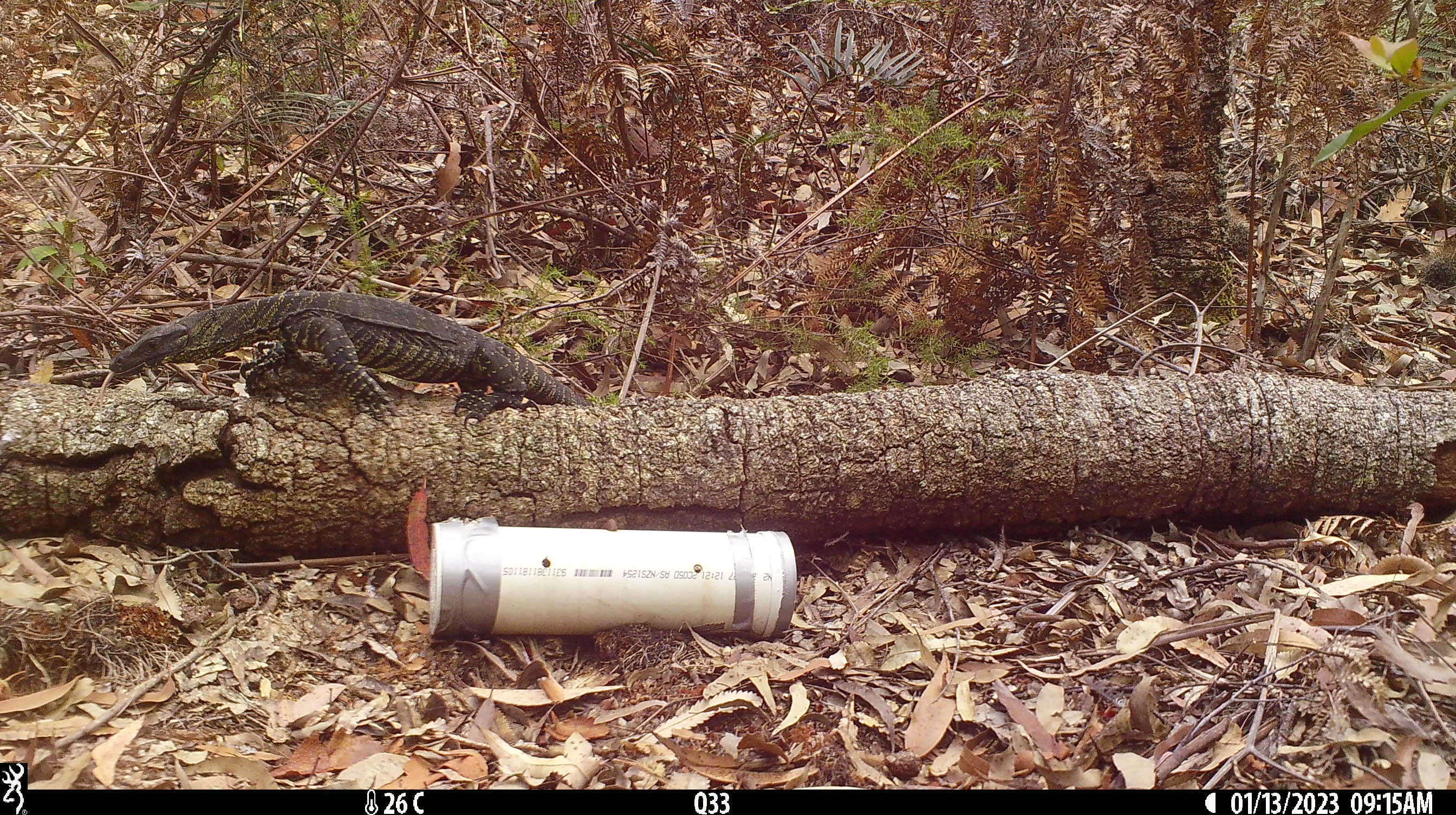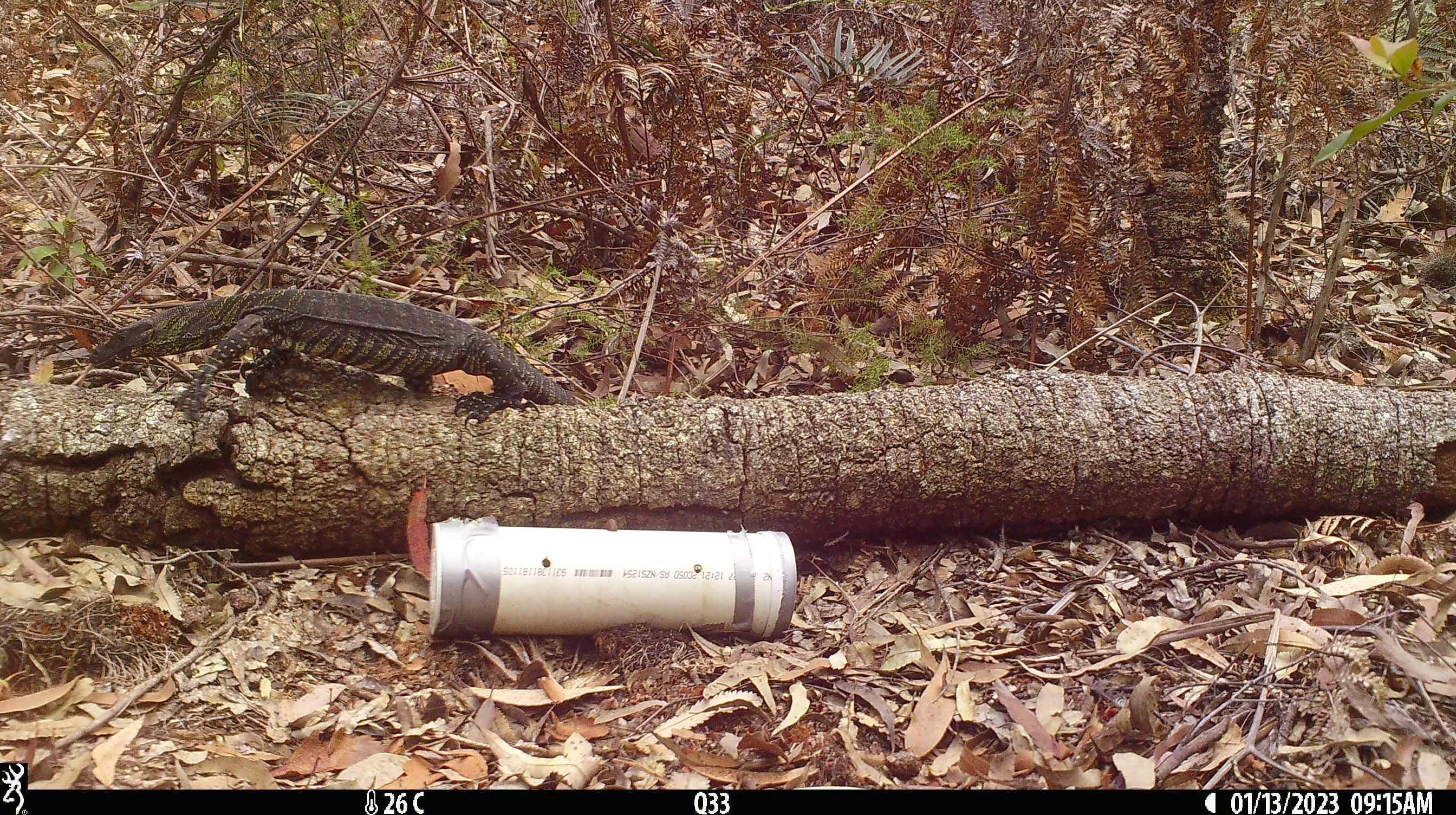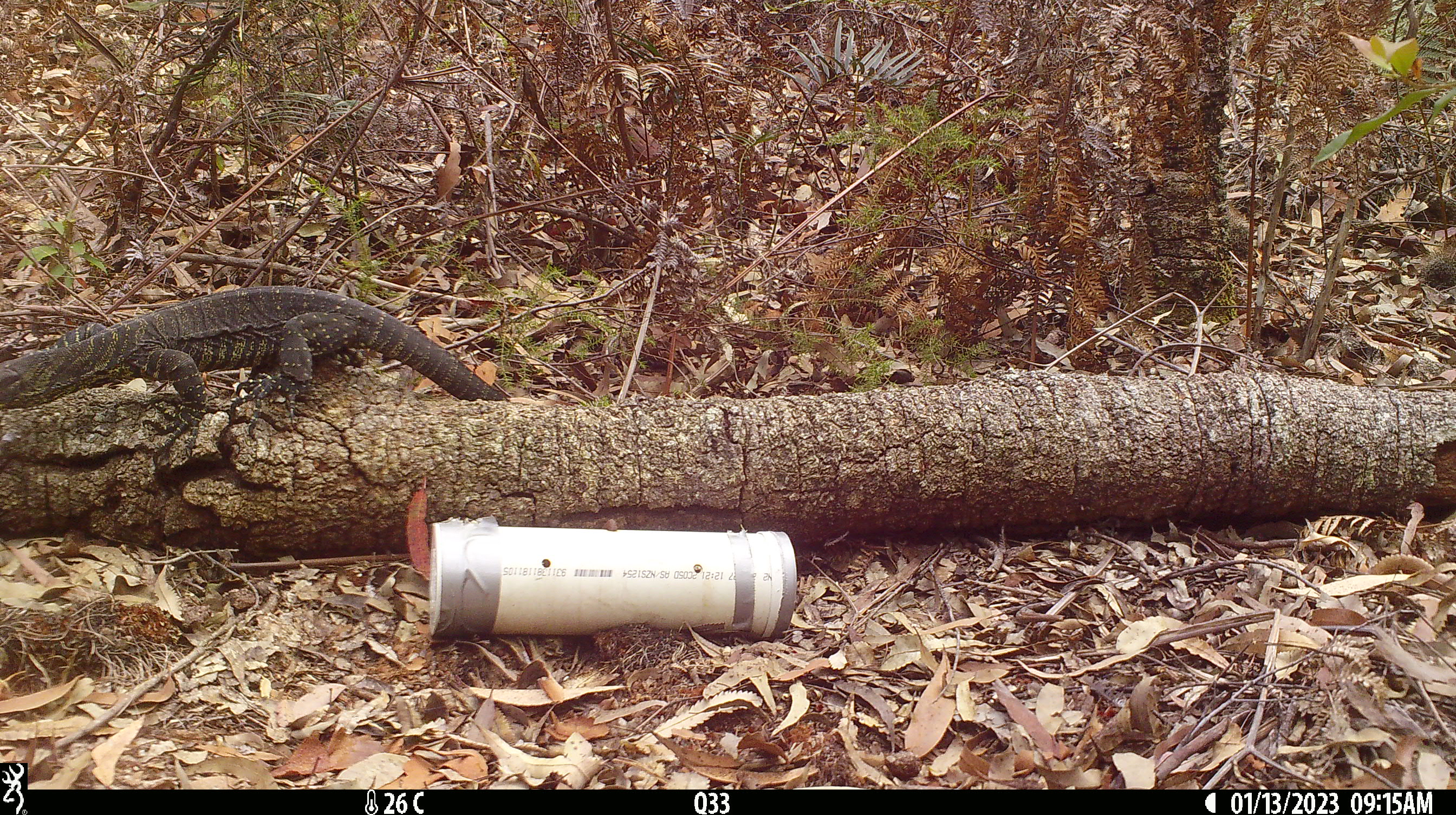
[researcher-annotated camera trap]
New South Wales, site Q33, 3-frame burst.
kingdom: Animalia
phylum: Chordata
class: Reptilia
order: Squamata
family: Varanidae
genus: Varanus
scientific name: Varanus varius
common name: lace monitor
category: goanna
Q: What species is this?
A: Goanna (lace monitor) (Varanus varius).